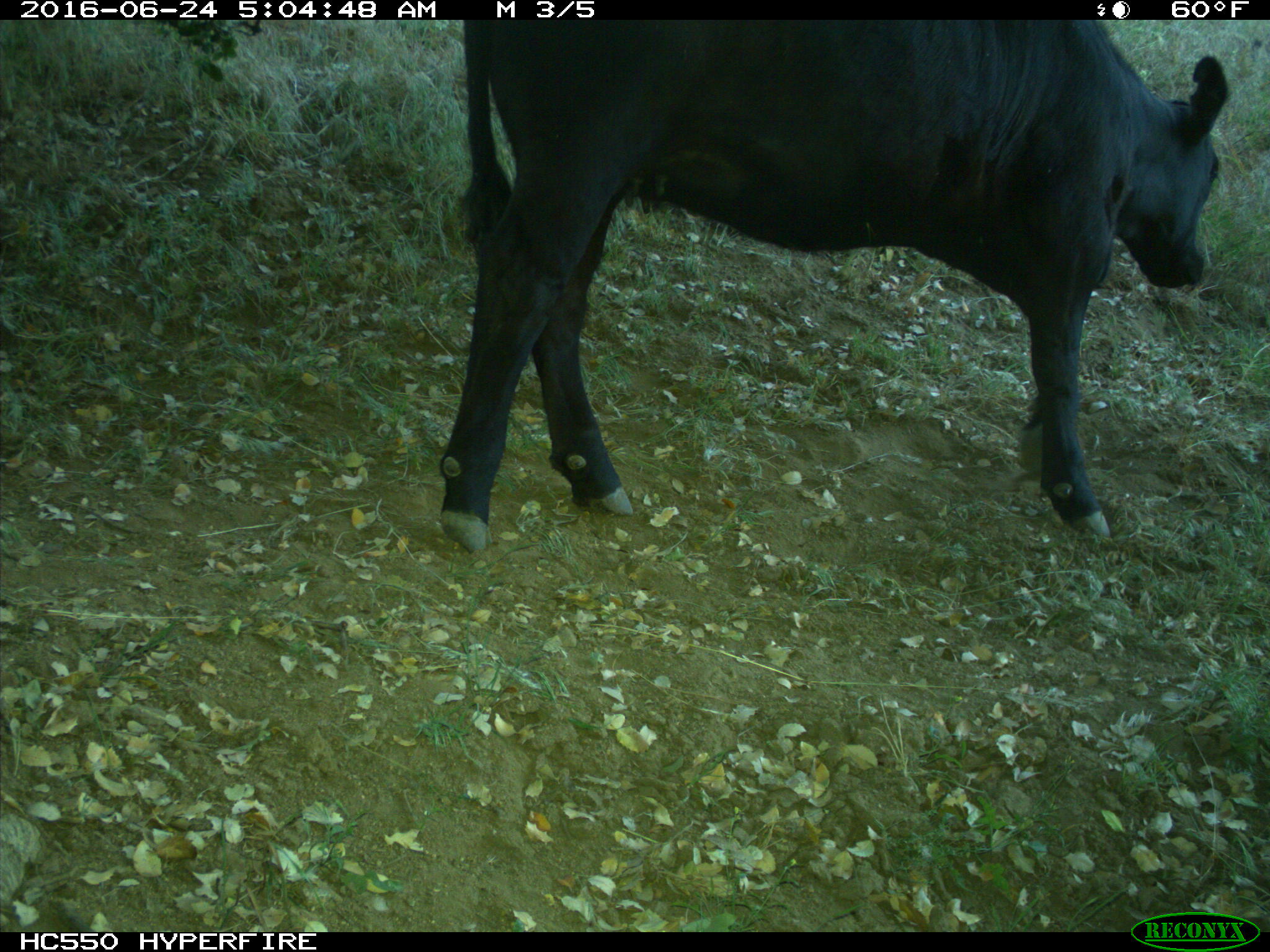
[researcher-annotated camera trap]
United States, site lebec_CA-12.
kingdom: Animalia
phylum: Chordata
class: Mammalia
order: Artiodactyla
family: Bovidae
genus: Bos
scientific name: Bos taurus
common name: domestic cow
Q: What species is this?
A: Bos taurus (domestic cow).